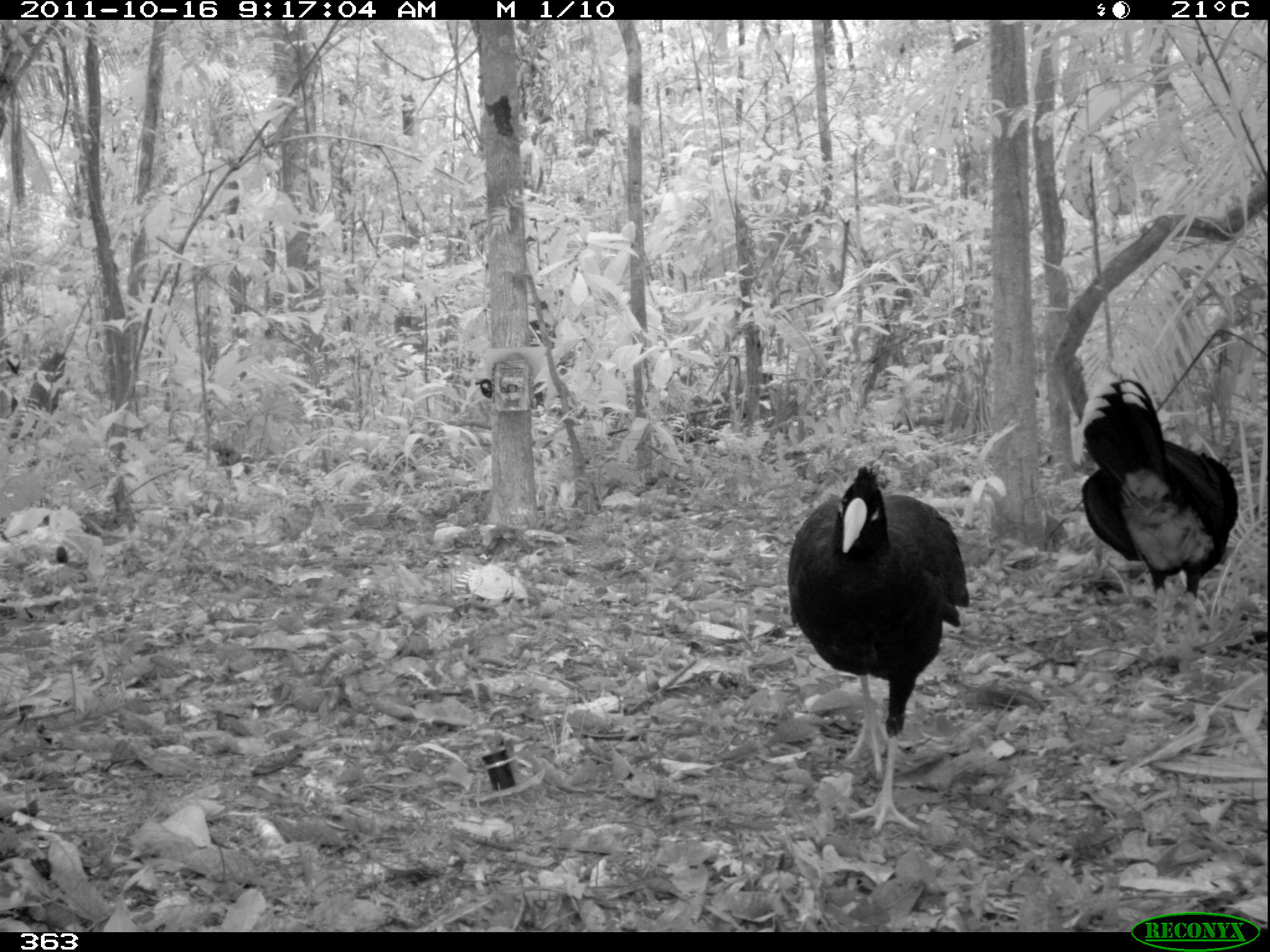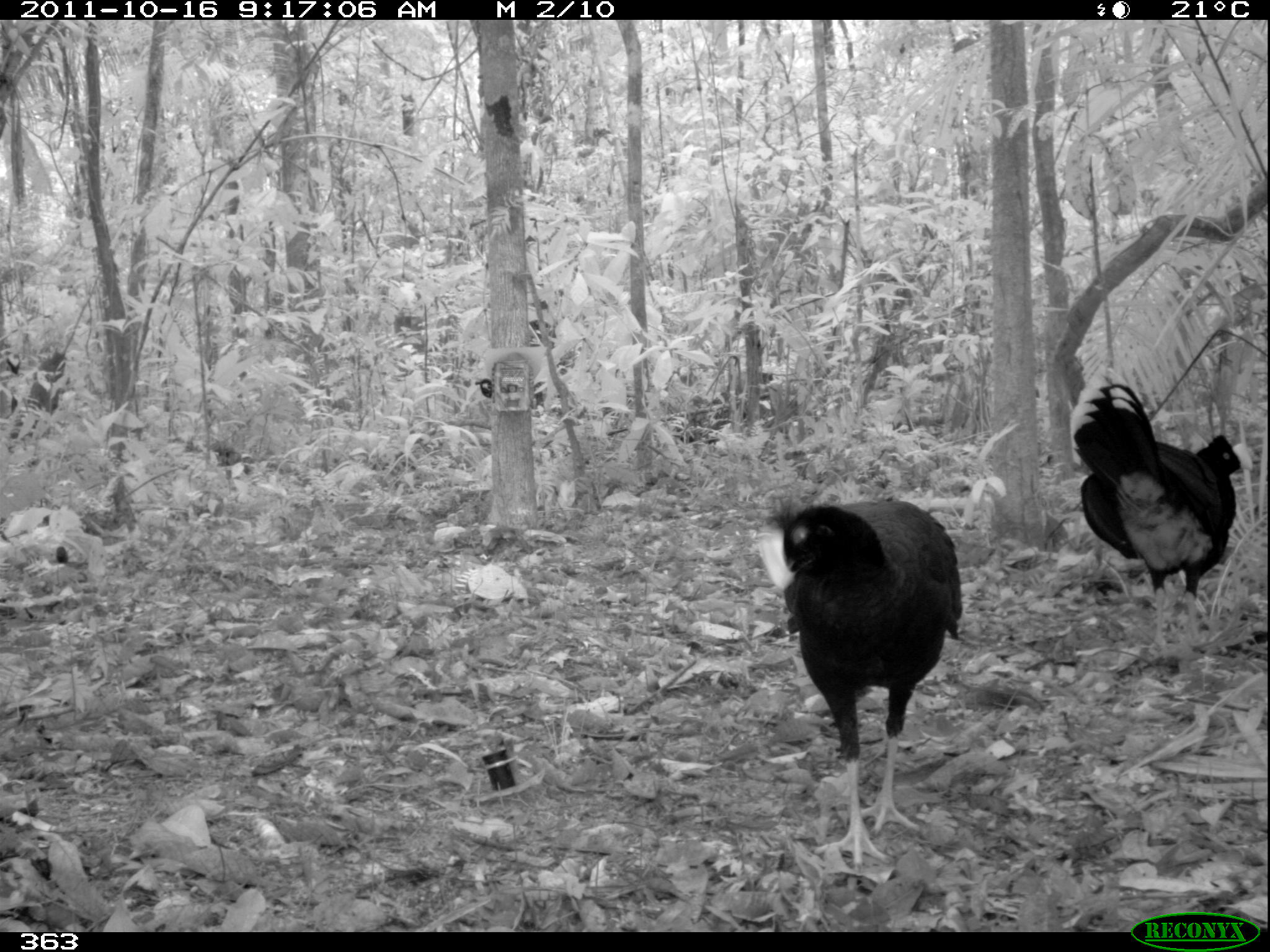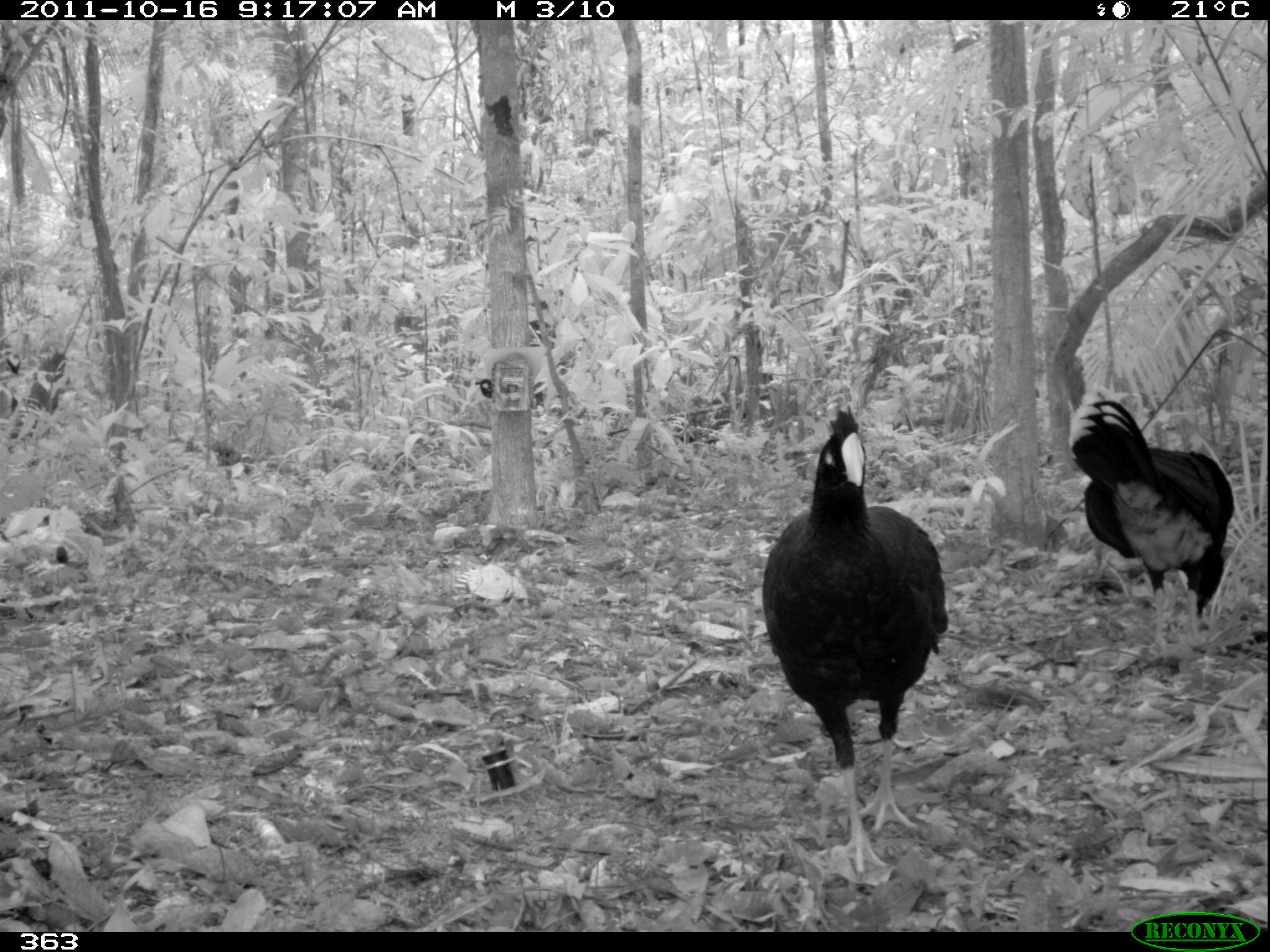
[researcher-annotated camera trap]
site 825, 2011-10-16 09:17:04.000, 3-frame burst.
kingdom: Animalia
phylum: Chordata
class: Aves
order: Galliformes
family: Cracidae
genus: Mitu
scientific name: Mitu tuberosum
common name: razor-billed curassow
Mitu tuberosum (razor-billed curassow).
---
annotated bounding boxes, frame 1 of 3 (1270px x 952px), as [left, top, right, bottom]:
mitu tuberosum: [787, 465, 969, 833]; [1077, 375, 1238, 663]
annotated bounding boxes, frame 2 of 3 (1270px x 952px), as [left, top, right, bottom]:
mitu tuberosum: [755, 491, 962, 874]; [1065, 380, 1250, 648]; [1210, 376, 1215, 381]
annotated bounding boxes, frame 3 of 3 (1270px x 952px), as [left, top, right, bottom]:
mitu tuberosum: [760, 408, 949, 879]; [1066, 388, 1235, 649]